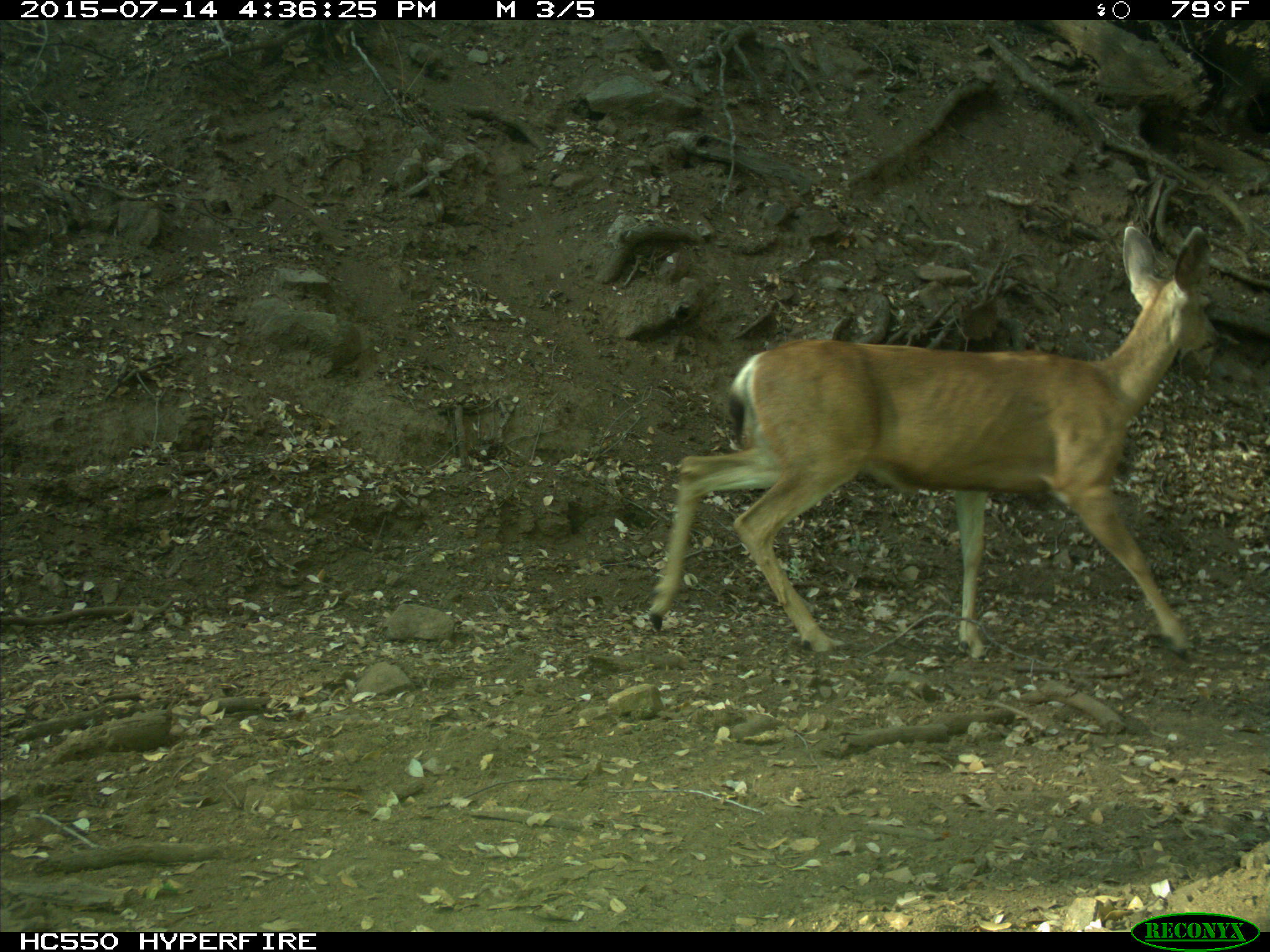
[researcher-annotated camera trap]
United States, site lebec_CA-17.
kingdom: Animalia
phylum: Chordata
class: Mammalia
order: Artiodactyla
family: Cervidae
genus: Odocoileus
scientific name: Odocoileus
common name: deer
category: unidentified deer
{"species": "unidentified deer (deer) (Odocoileus)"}